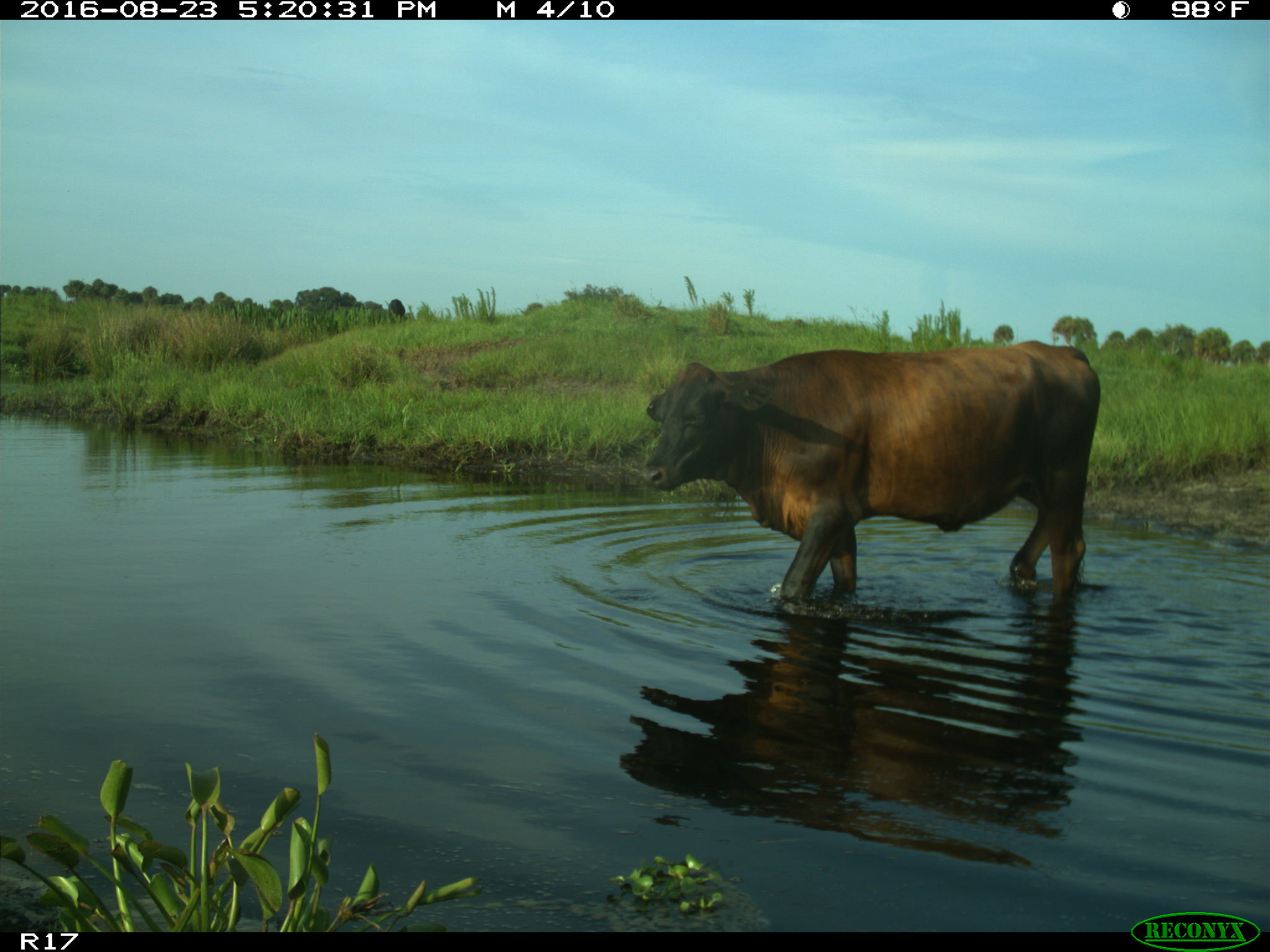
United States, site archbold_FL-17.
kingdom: Animalia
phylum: Chordata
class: Mammalia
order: Artiodactyla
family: Bovidae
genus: Bos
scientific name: Bos taurus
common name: domestic cow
Bos taurus (domestic cow).